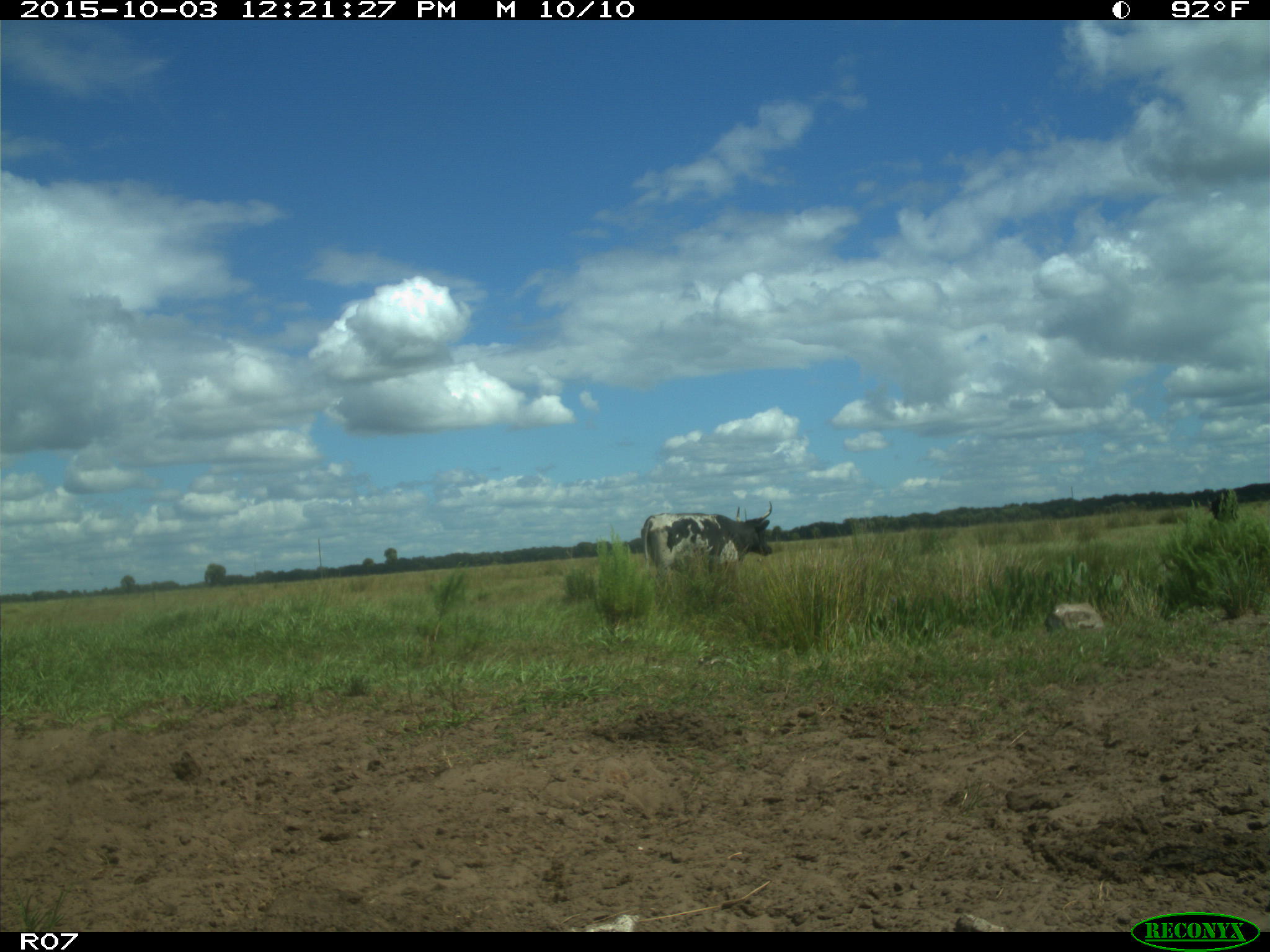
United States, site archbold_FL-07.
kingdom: Animalia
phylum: Chordata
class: Mammalia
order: Artiodactyla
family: Bovidae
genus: Bos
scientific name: Bos taurus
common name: domestic cow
Bos taurus (domestic cow).